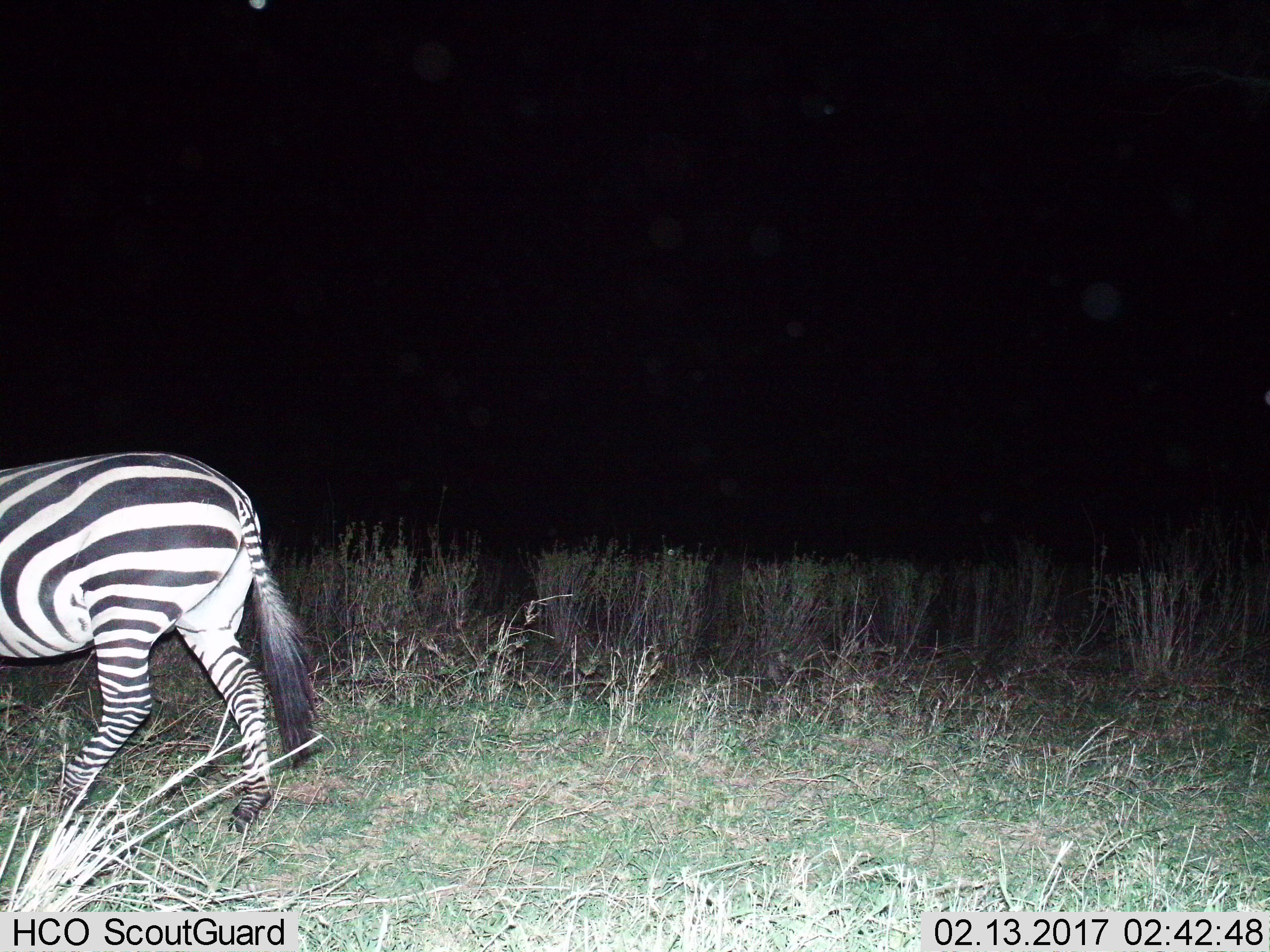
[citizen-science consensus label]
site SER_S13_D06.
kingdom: Animalia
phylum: Chordata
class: Mammalia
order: Perissodactyla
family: Equidae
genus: Equus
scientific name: Equus quagga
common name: plains zebra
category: zebraplains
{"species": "zebraplains (plains zebra) (Equus quagga)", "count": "1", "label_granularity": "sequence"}